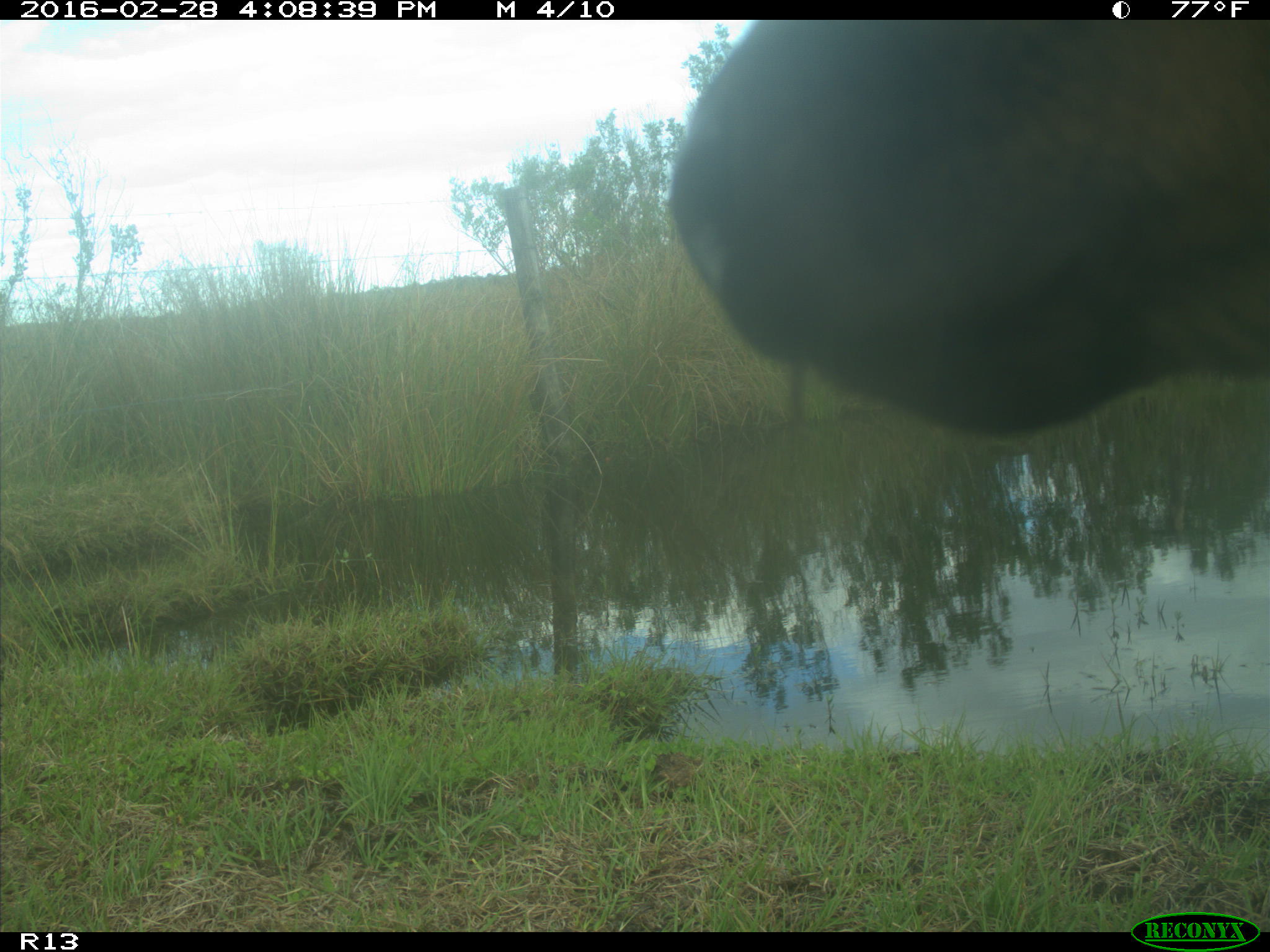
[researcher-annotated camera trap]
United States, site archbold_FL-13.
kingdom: Animalia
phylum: Chordata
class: Mammalia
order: Artiodactyla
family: Bovidae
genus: Bos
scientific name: Bos taurus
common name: domestic cow